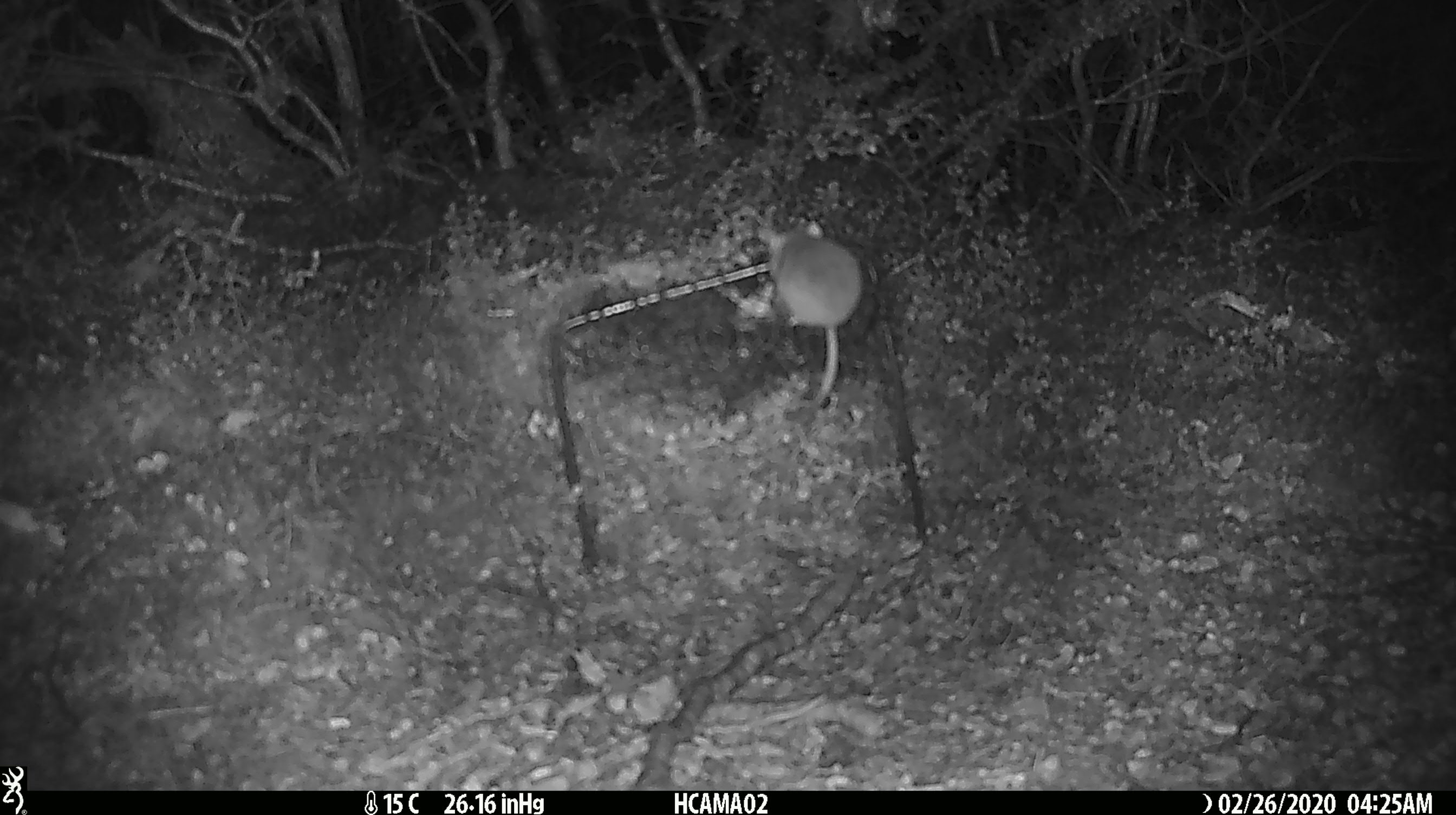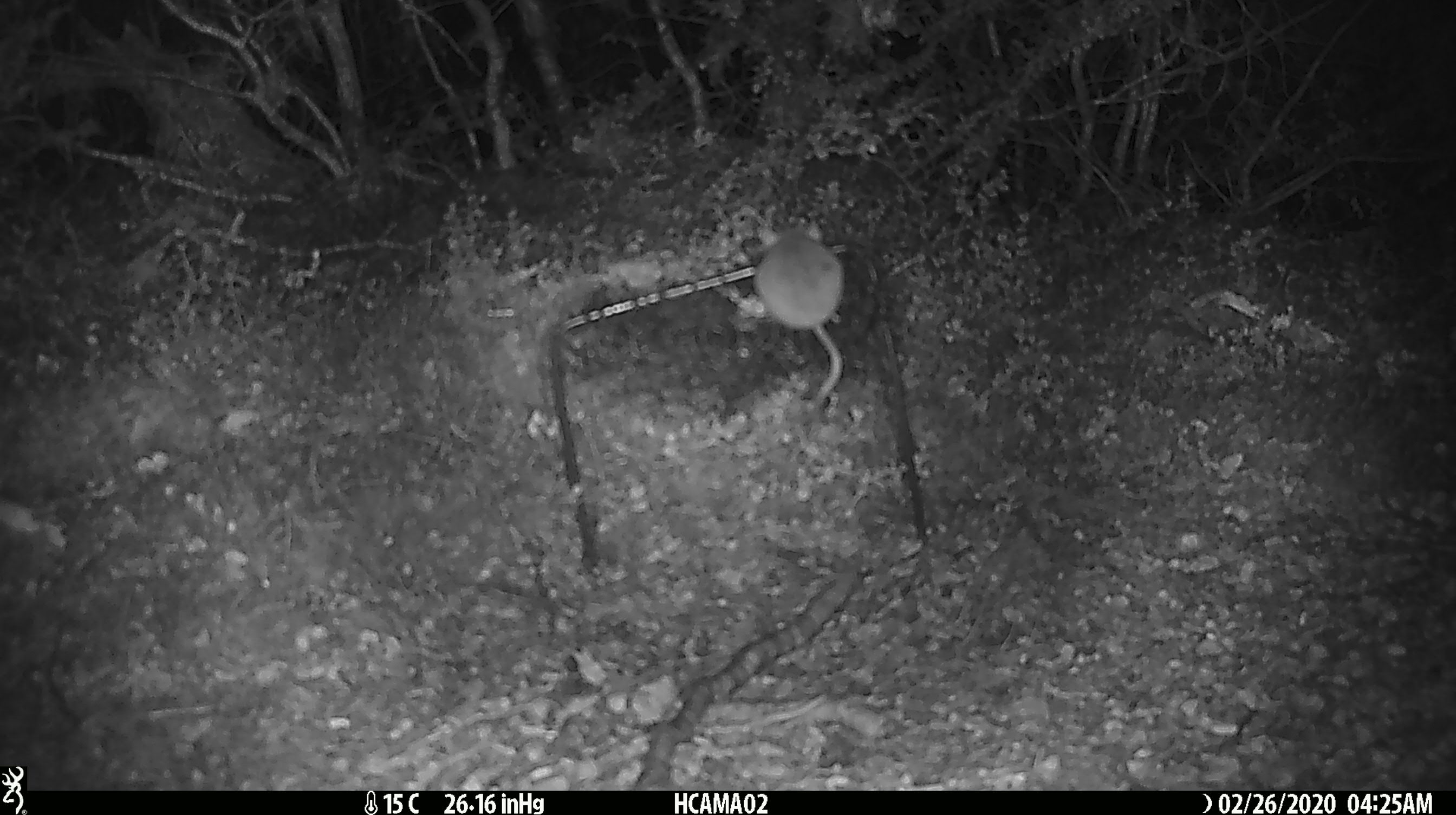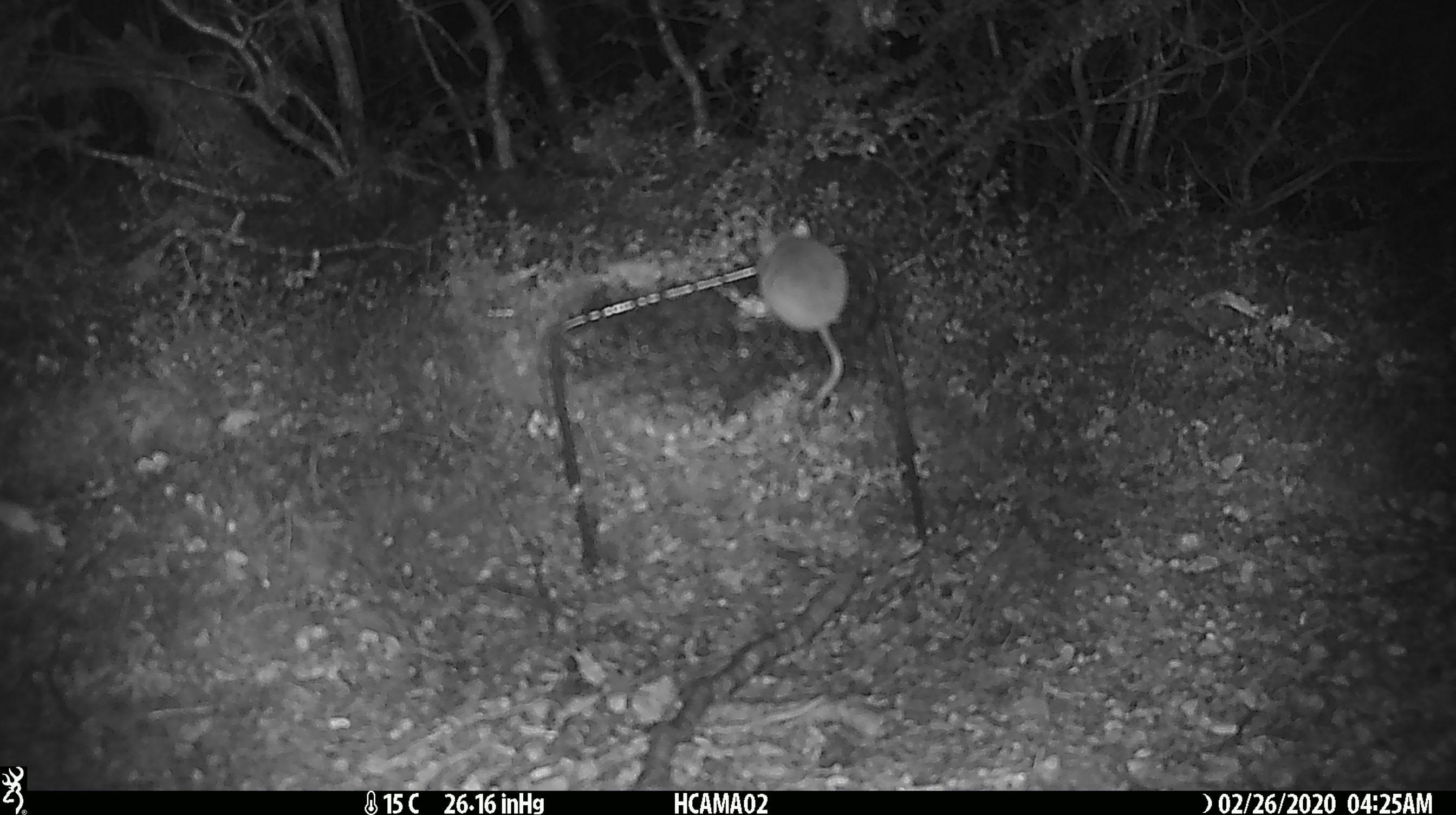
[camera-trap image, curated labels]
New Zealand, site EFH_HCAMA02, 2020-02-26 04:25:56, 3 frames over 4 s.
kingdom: Animalia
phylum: Chordata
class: Mammalia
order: Rodentia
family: Muridae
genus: Mus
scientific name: Mus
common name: mouse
Mouse (Mus).